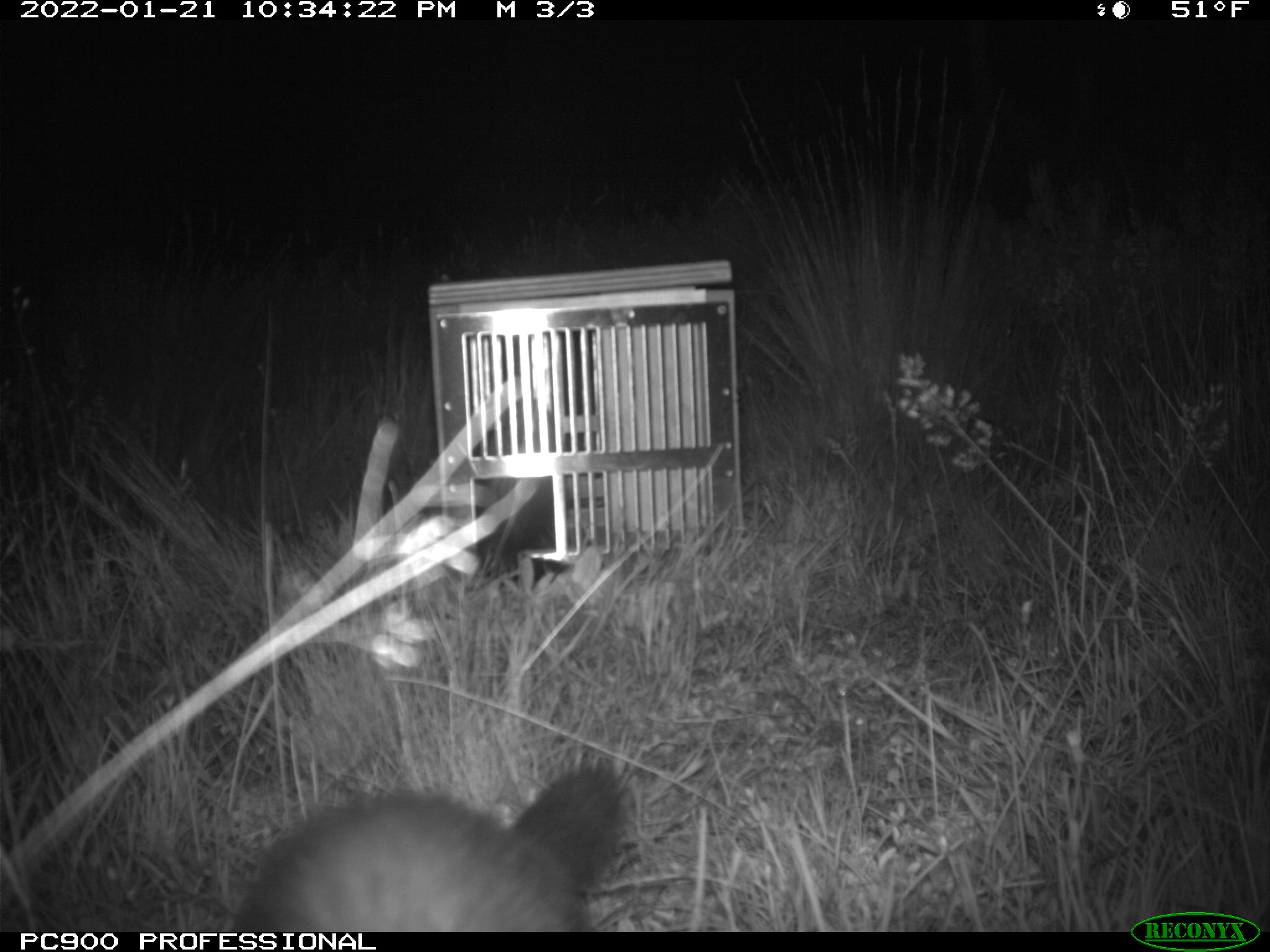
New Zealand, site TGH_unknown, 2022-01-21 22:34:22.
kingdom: Animalia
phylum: Chordata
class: Mammalia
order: Carnivora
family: Mustelidae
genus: Mustela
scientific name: Mustela furo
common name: ferret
Ferret (Mustela furo).